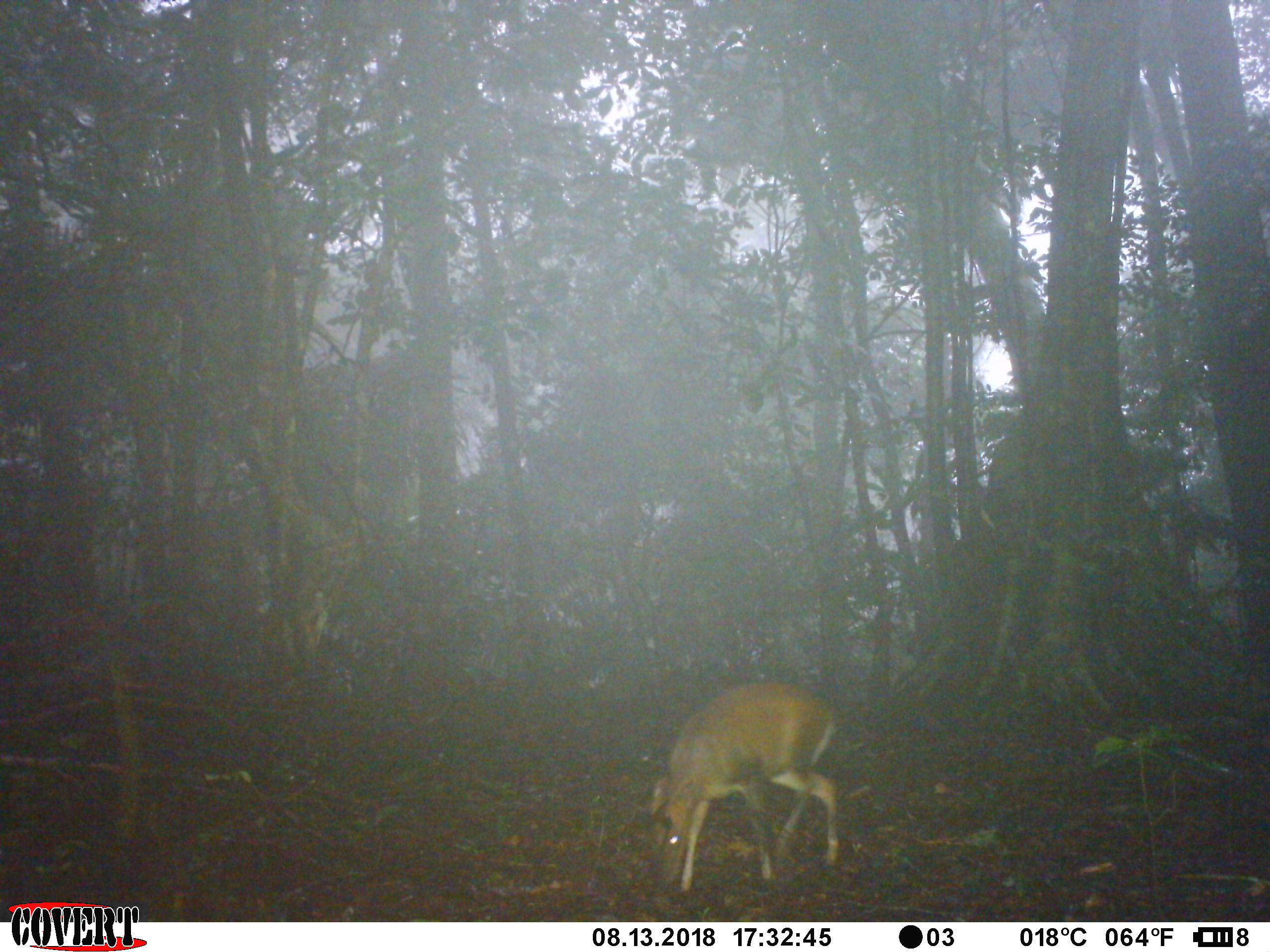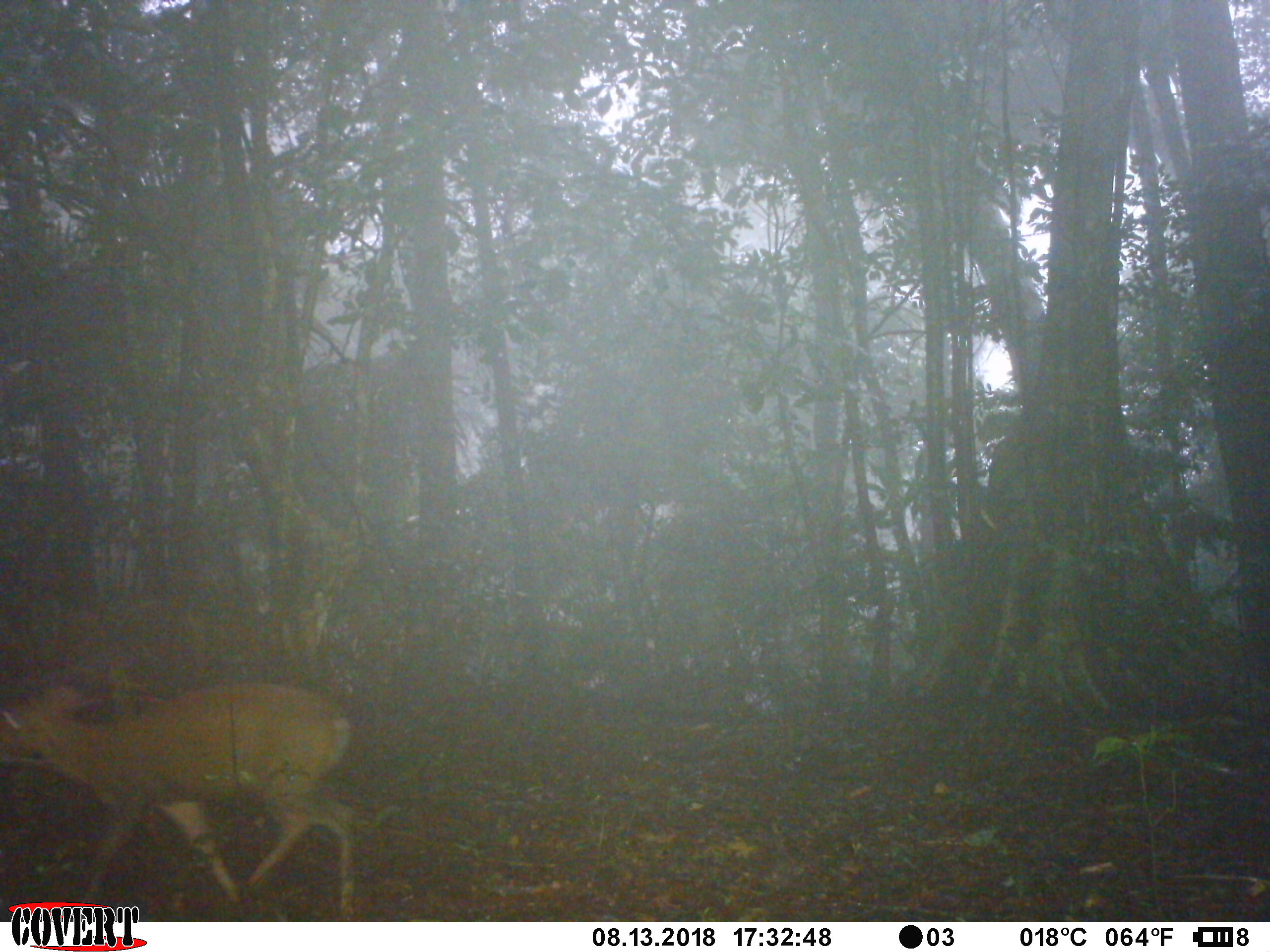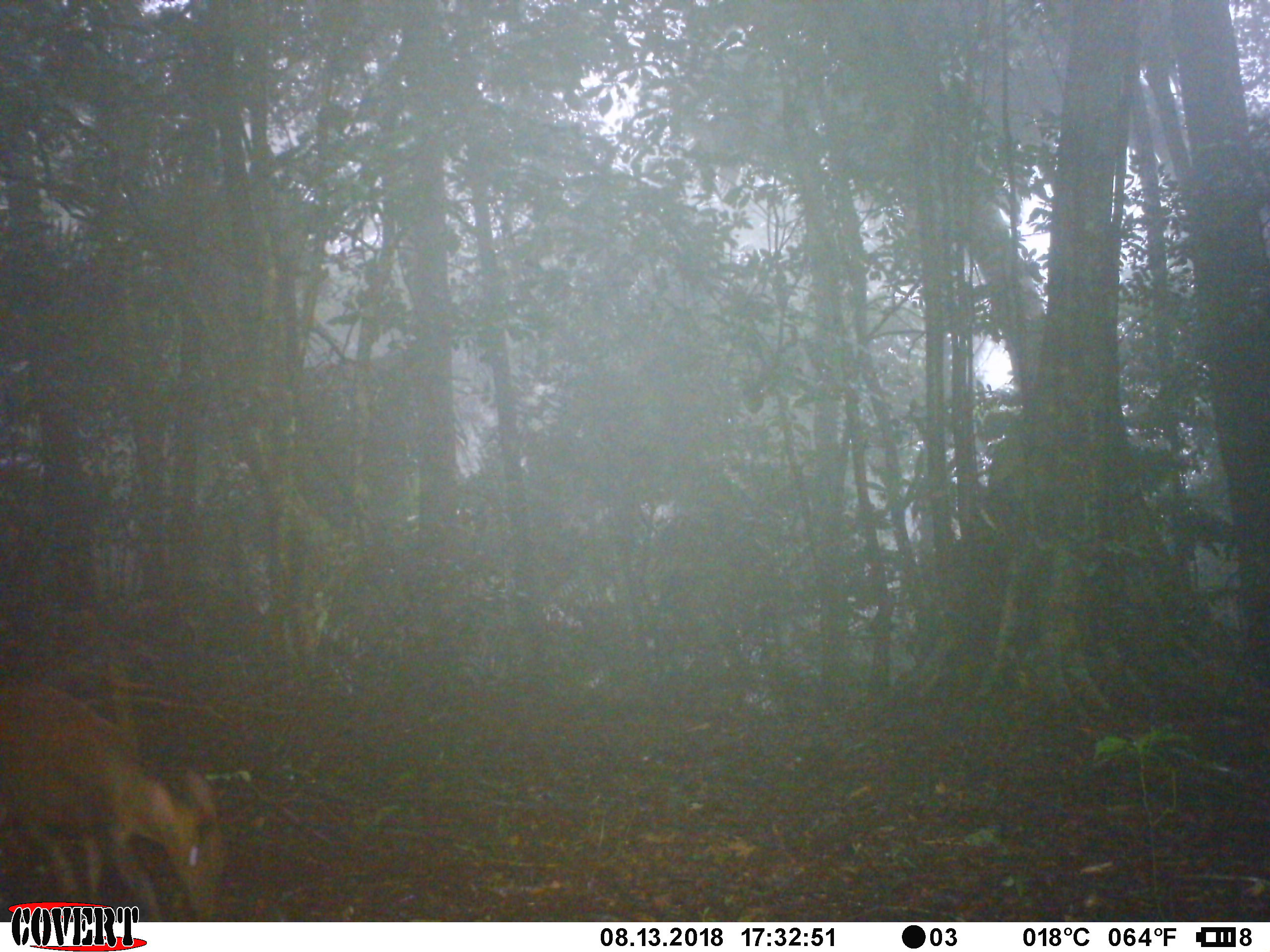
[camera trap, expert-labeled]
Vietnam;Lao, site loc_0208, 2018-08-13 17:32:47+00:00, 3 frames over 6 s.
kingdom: Animalia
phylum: Chordata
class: Mammalia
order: Artiodactyla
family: Cervidae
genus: Muntiacus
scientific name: Muntiacus rooseveltorum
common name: roosevelt's muntjac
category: roosevelts muntjac group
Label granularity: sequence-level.